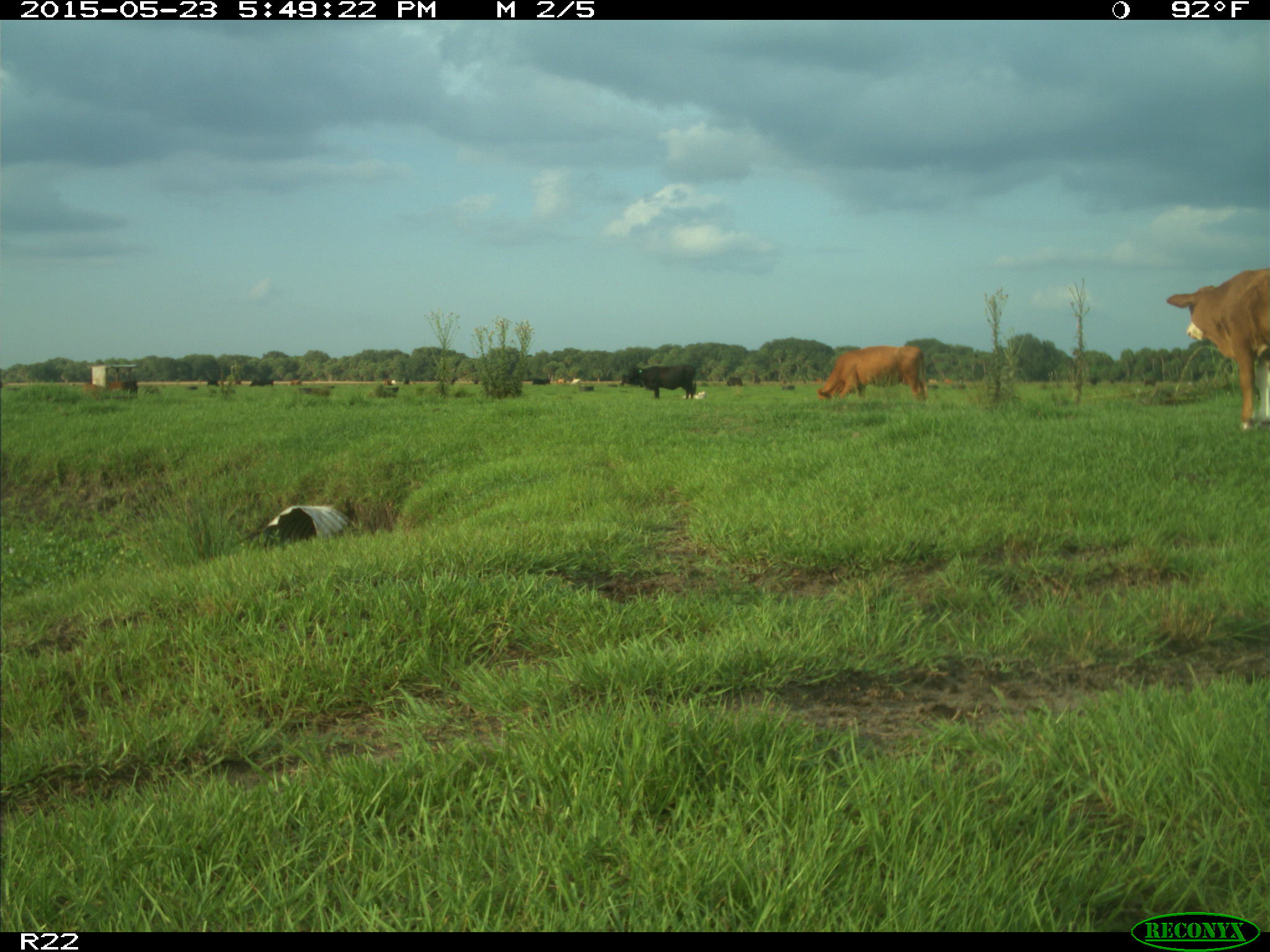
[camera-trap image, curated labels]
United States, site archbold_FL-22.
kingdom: Animalia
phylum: Chordata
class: Mammalia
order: Artiodactyla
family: Bovidae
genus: Bos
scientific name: Bos taurus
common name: domestic cow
Bos taurus (domestic cow).